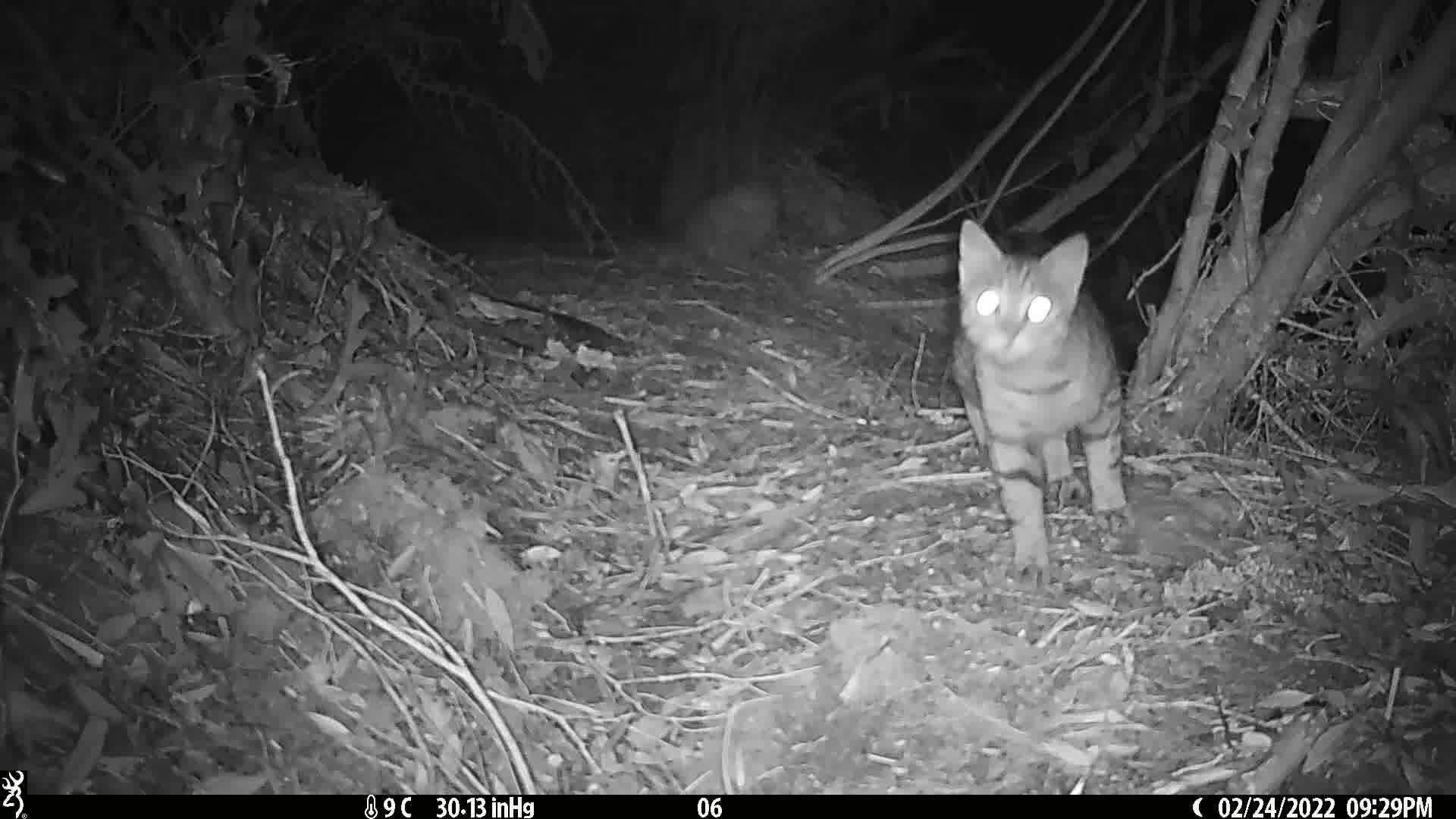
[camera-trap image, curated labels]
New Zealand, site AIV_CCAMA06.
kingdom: Animalia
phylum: Chordata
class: Mammalia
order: Carnivora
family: Felidae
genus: Felis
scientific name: Felis catus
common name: domestic cat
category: cat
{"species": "cat (domestic cat) (Felis catus)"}